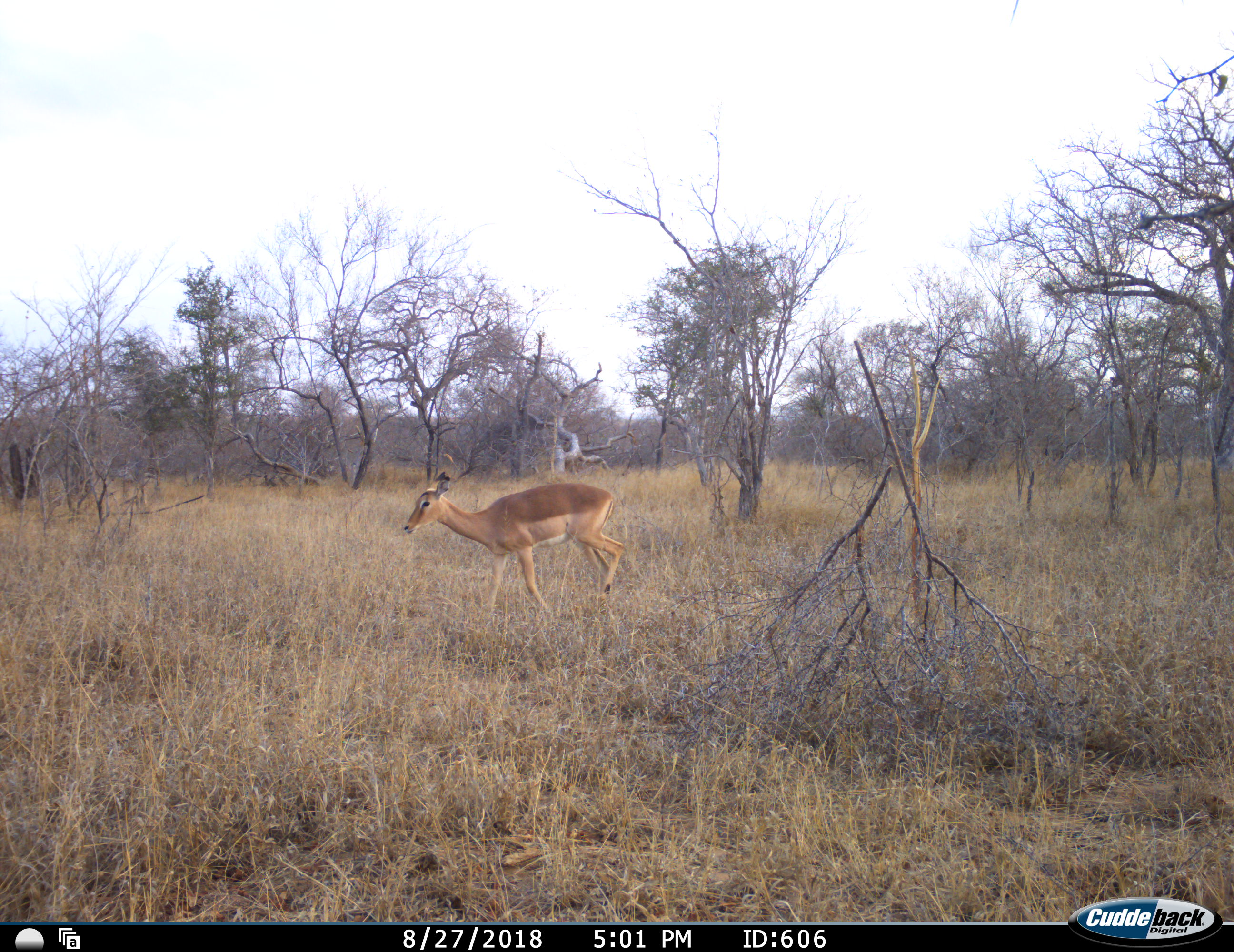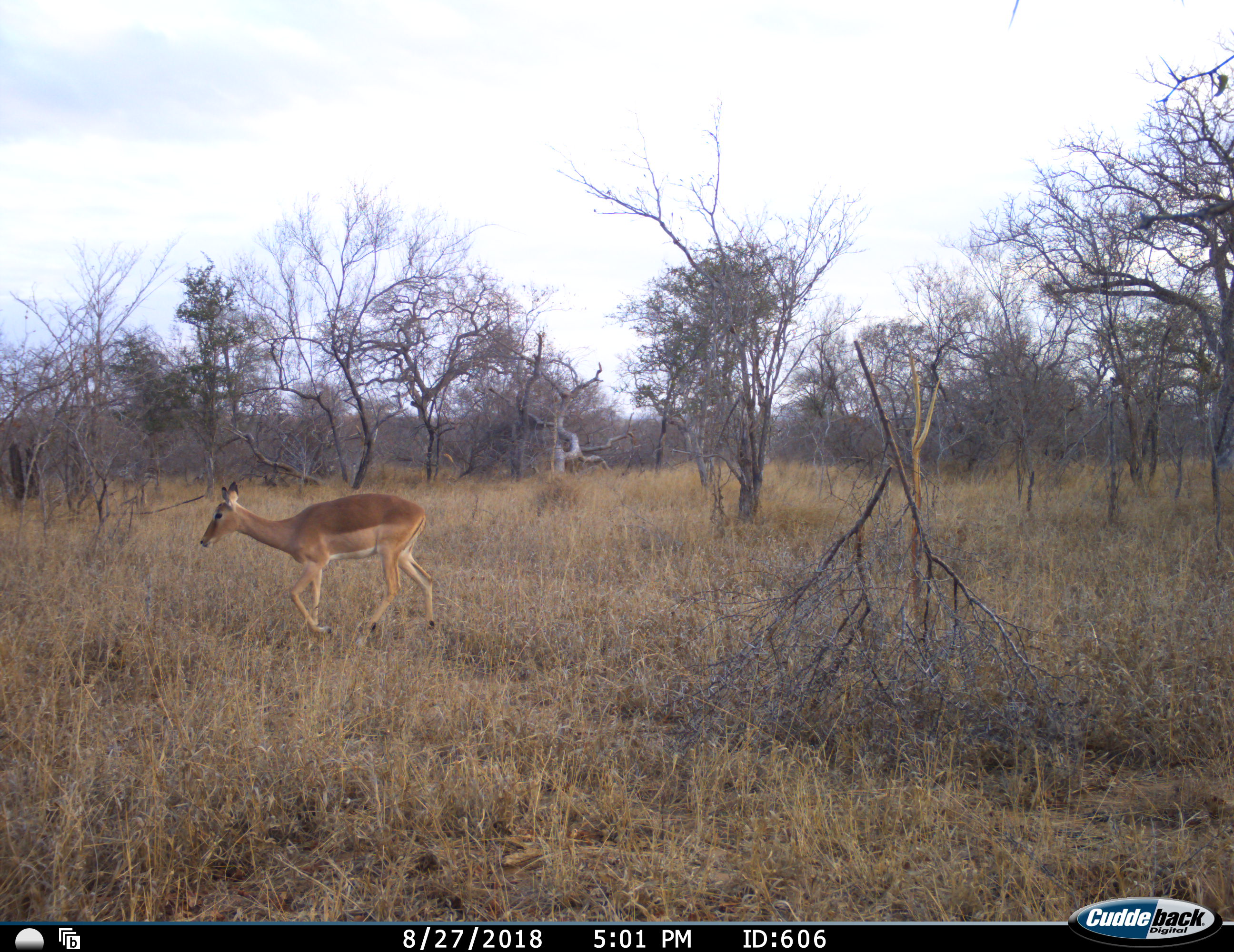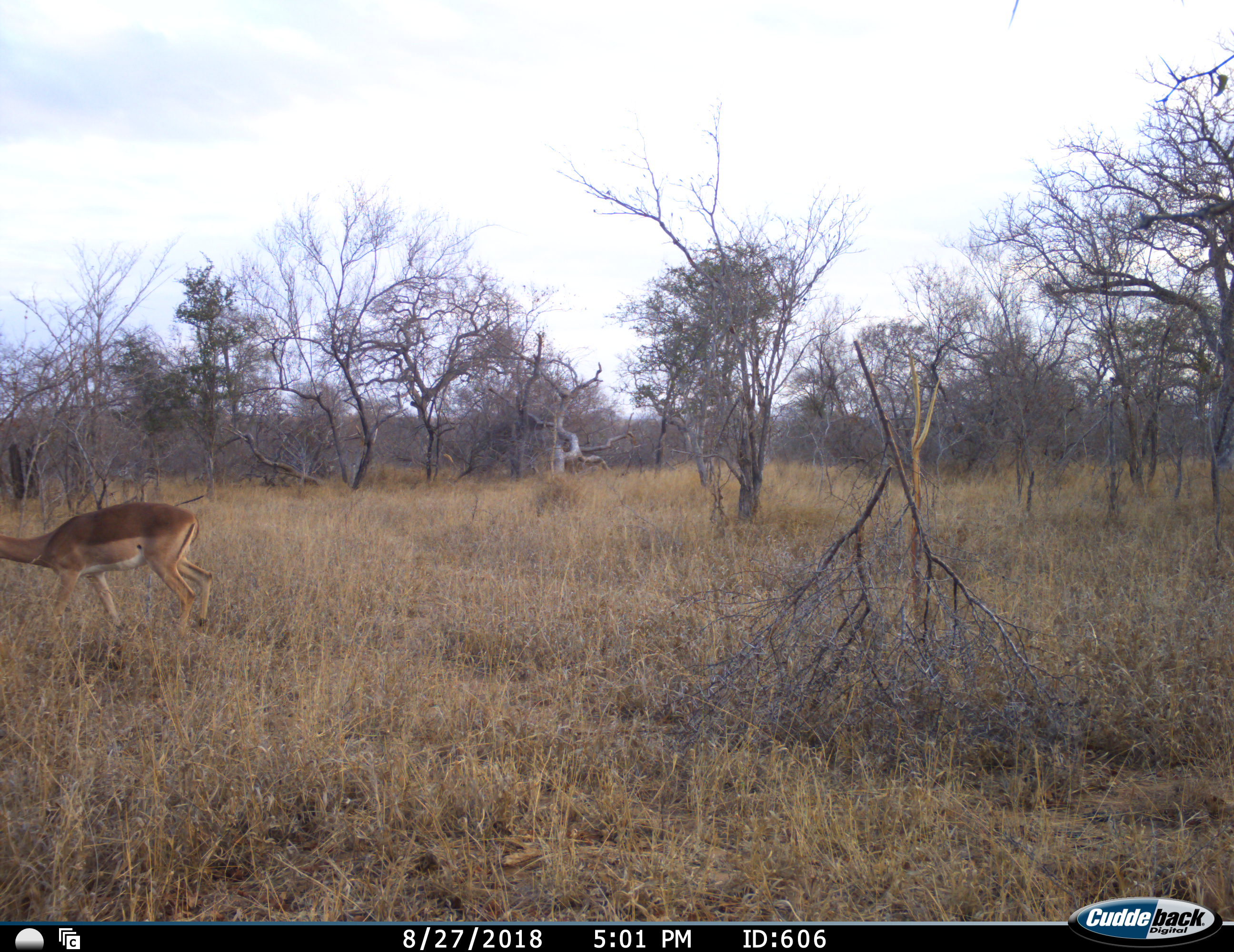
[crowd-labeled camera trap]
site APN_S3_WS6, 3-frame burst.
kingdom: Animalia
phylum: Chordata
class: Mammalia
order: Artiodactyla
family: Bovidae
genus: Aepyceros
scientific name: Aepyceros melampus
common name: impala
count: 1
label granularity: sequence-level